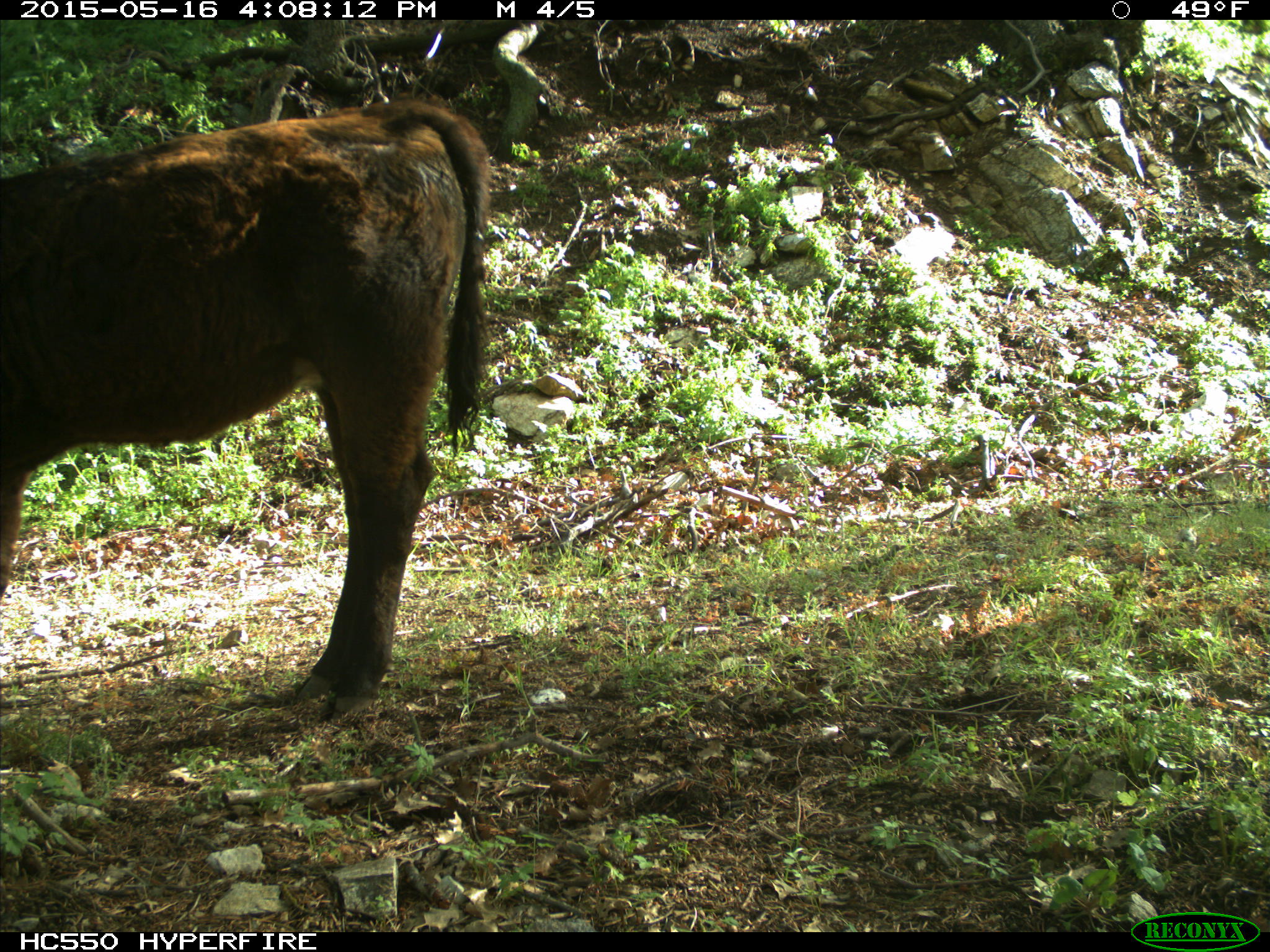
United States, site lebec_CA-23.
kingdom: Animalia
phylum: Chordata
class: Mammalia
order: Artiodactyla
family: Bovidae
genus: Bos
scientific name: Bos taurus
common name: domestic cow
Bos taurus (domestic cow).